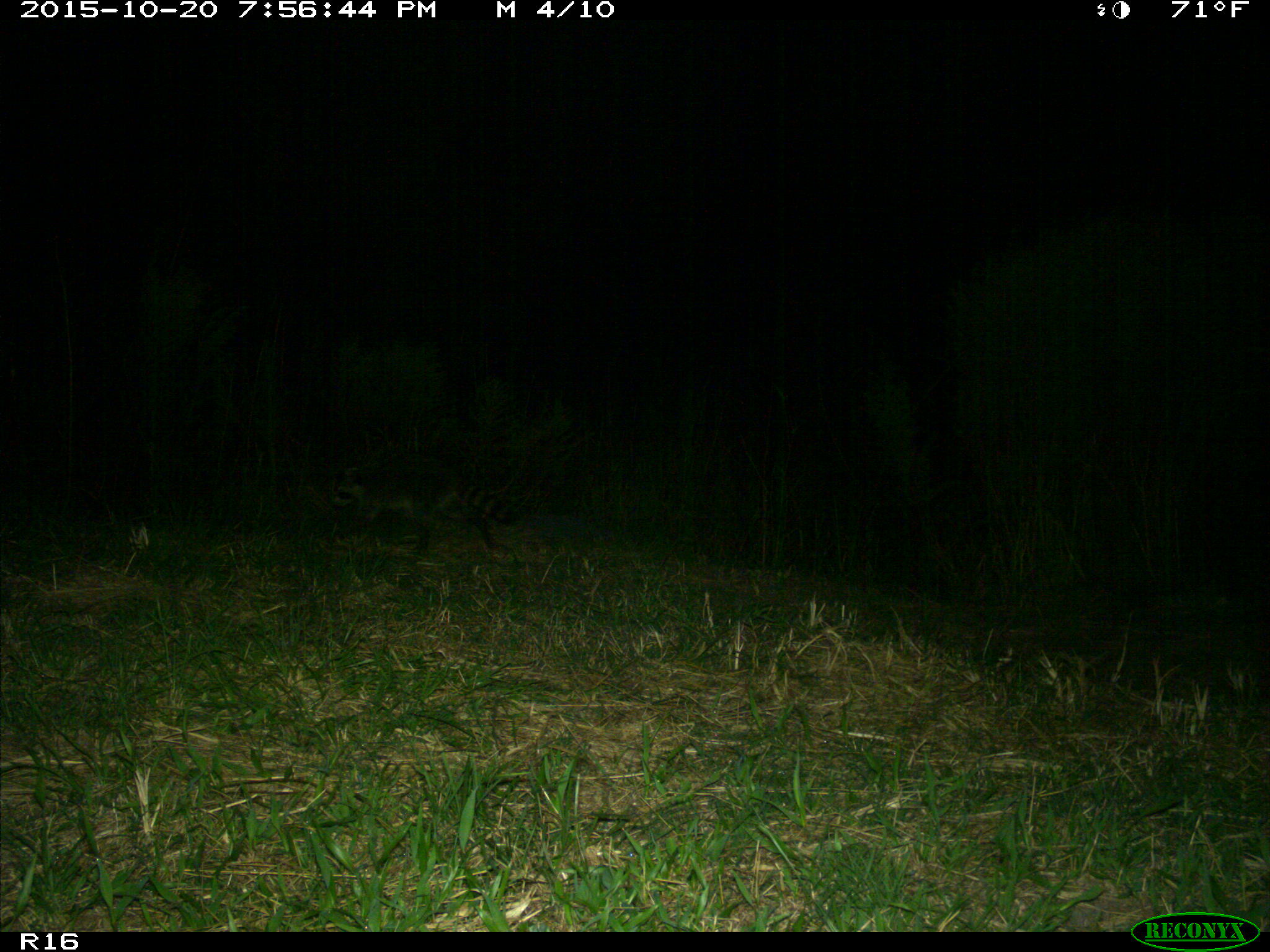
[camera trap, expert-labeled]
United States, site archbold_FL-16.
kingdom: Animalia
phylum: Chordata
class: Mammalia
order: Carnivora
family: Procyonidae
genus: Procyon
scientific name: Procyon lotor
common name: common raccoon